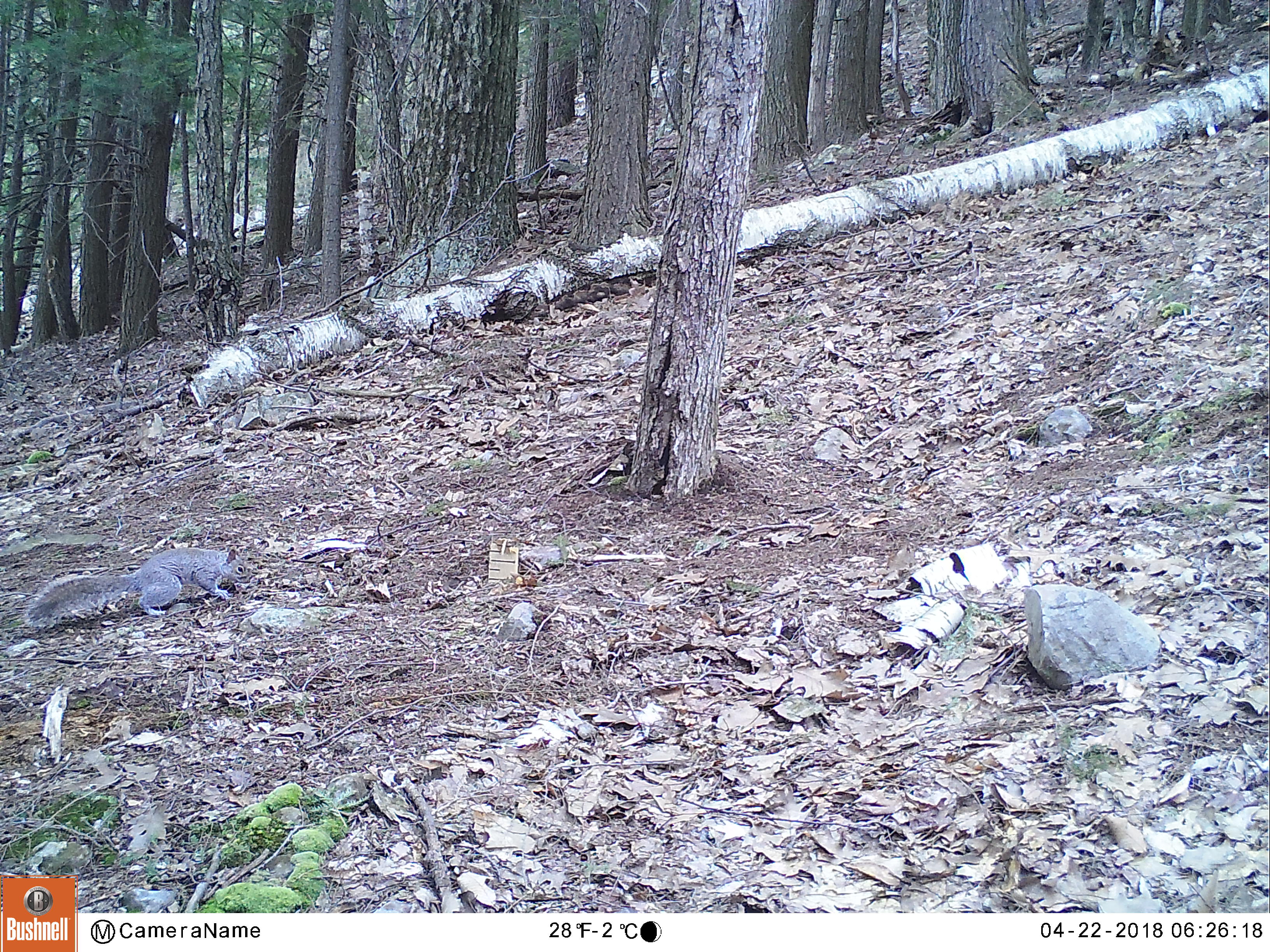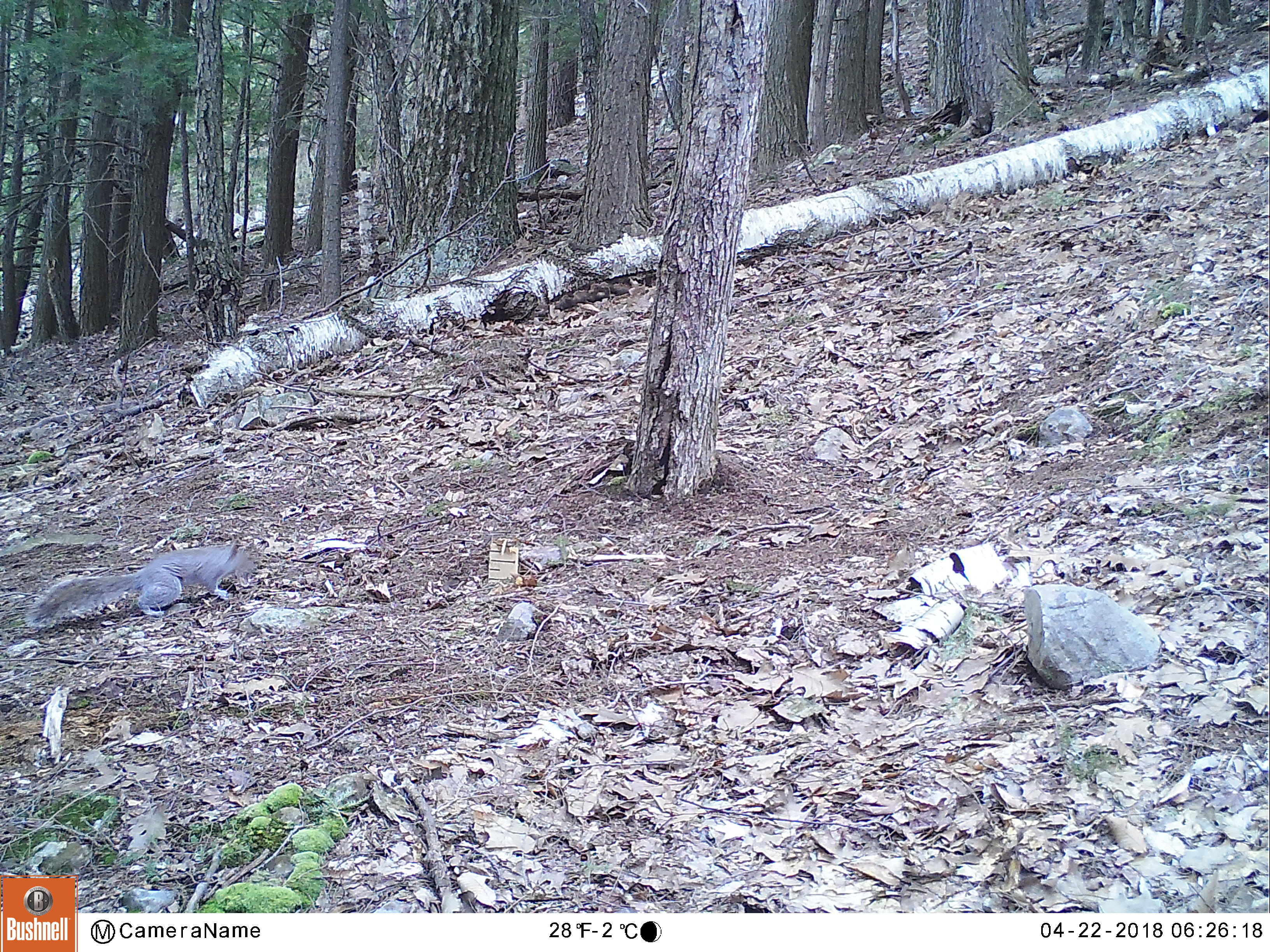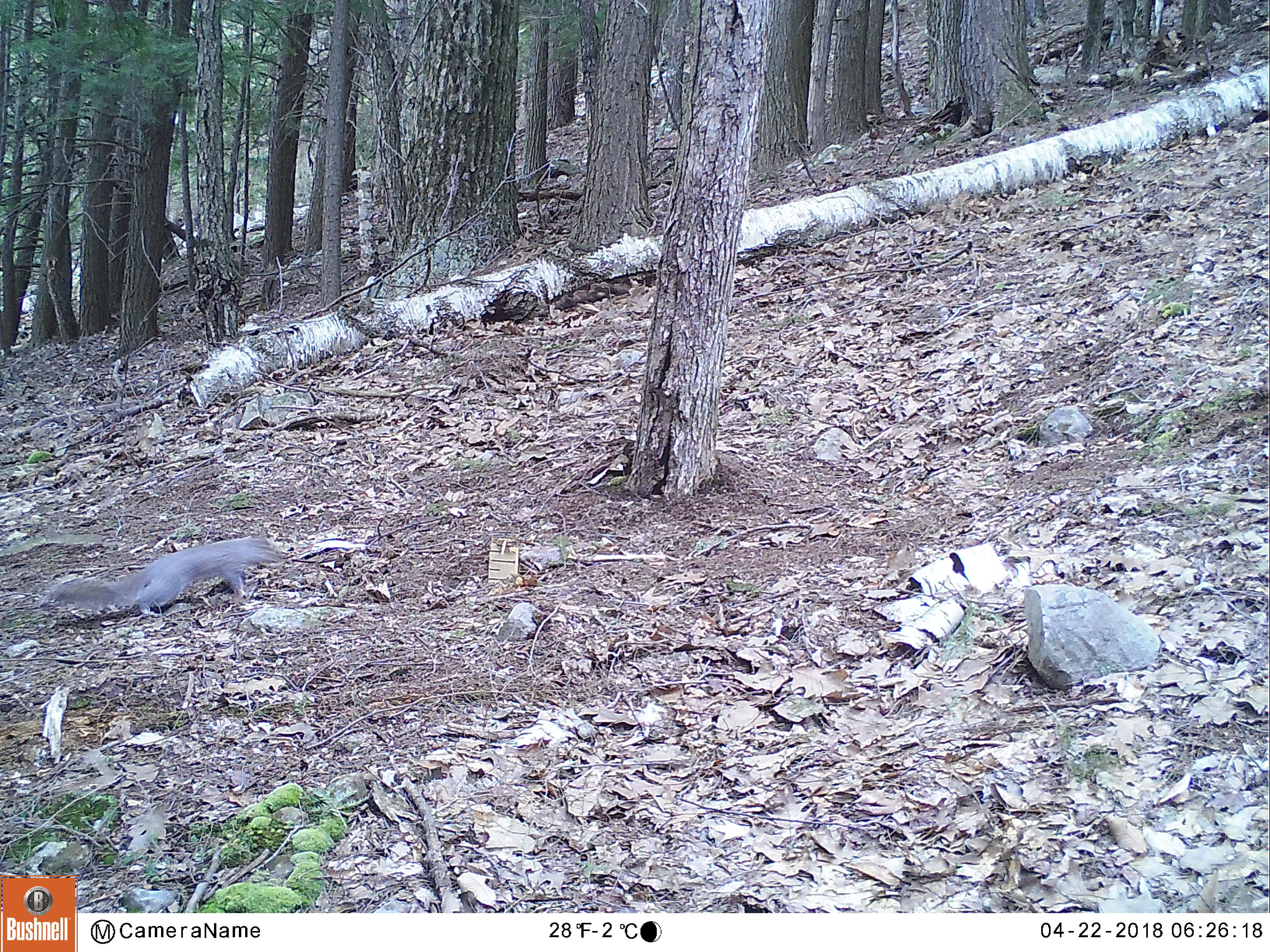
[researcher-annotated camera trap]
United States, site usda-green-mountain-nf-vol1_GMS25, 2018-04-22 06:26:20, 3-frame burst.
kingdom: Animalia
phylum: Chordata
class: Mammalia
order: Rodentia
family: Sciuridae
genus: Sciurus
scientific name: Sciurus carolinensis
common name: gray squirrel